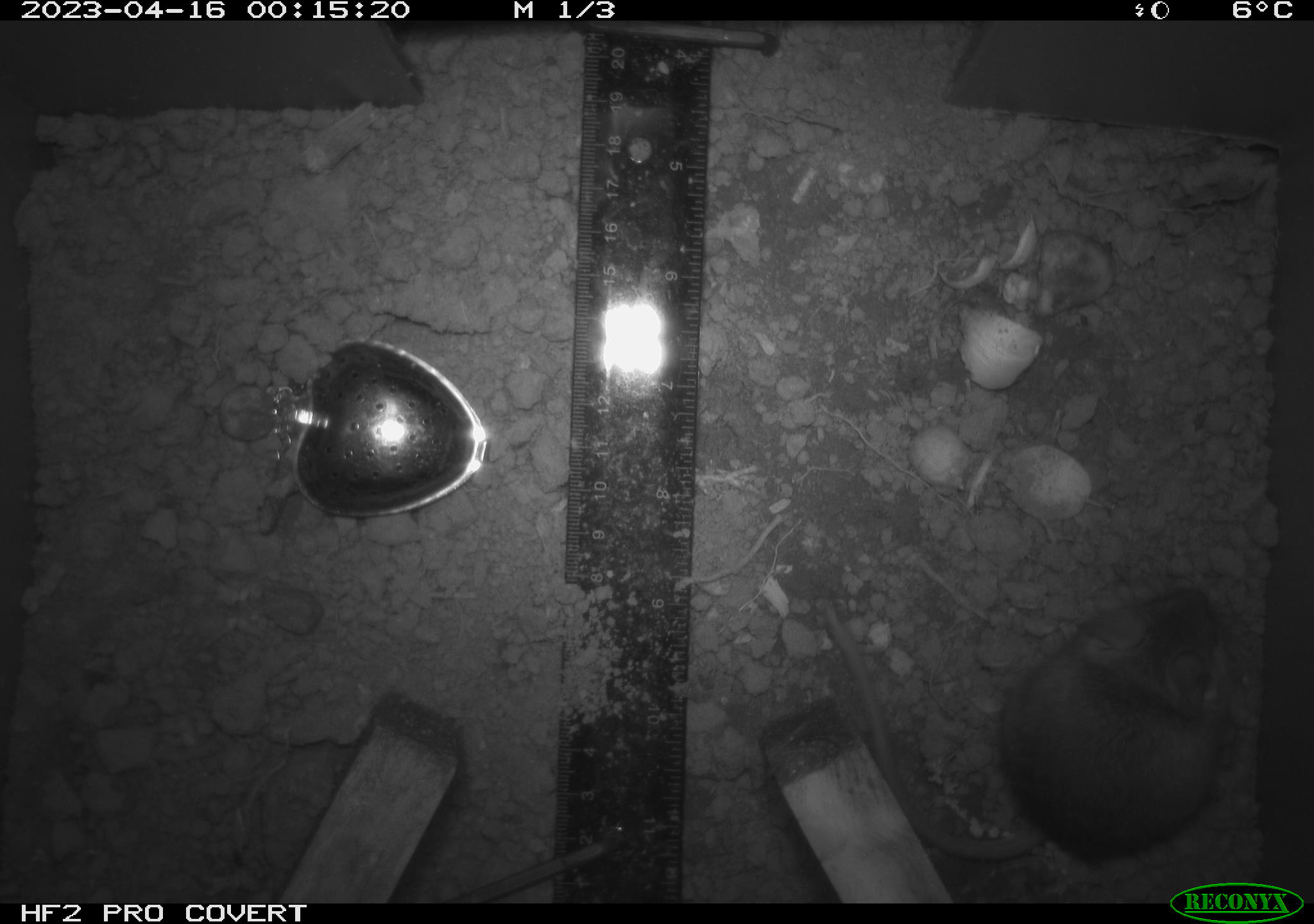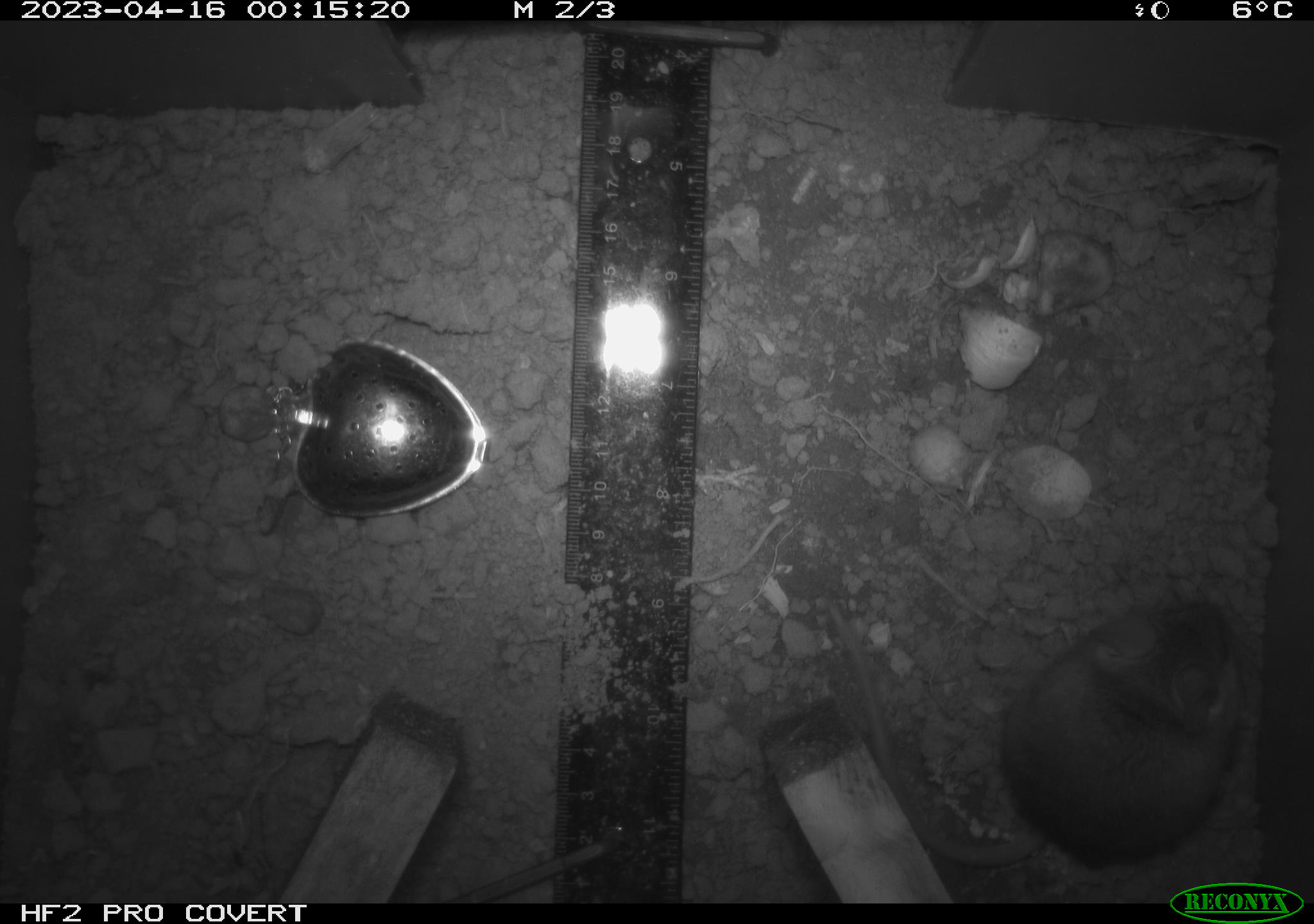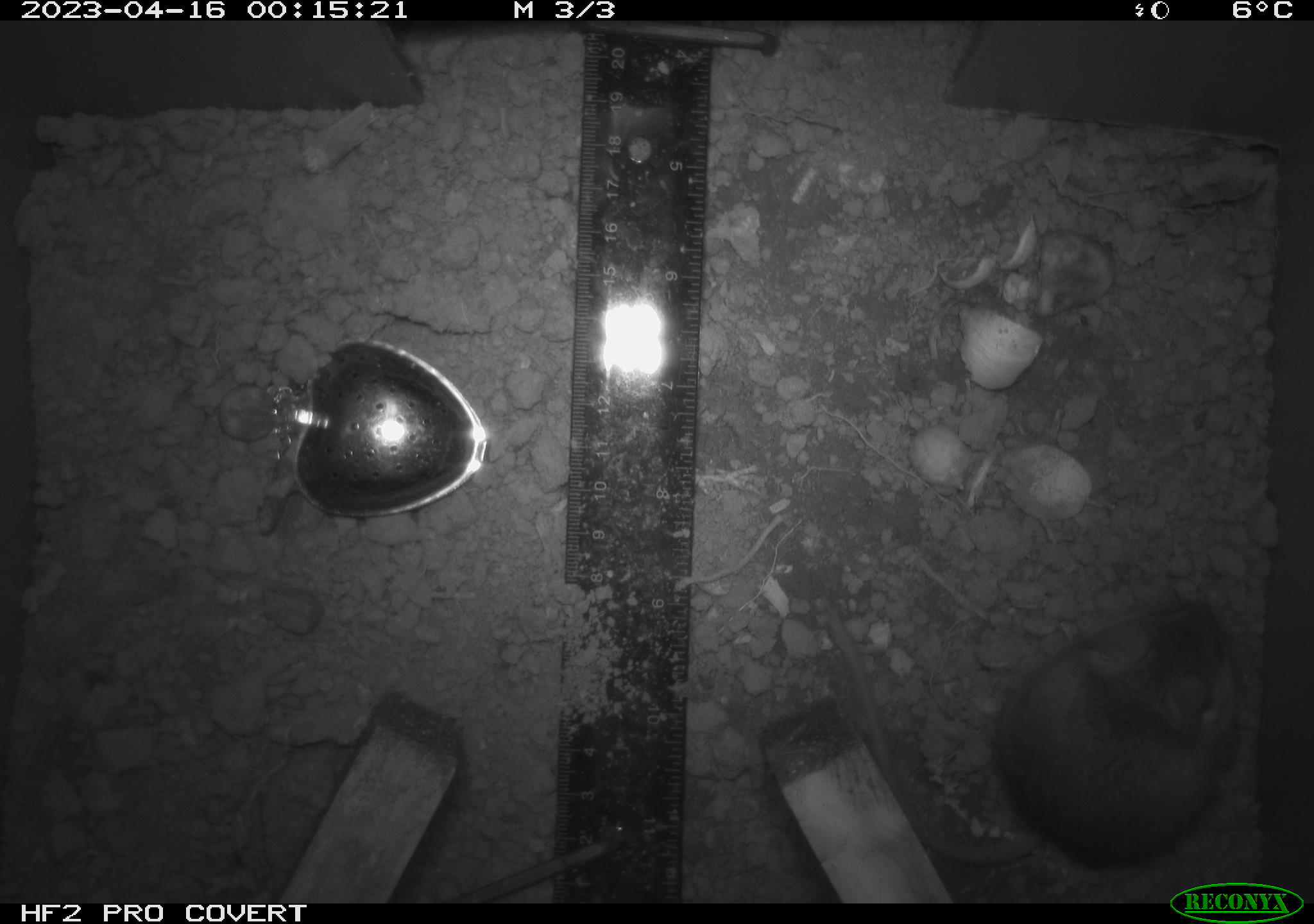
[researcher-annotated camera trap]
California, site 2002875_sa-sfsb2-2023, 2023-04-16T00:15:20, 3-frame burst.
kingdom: Animalia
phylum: Chordata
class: Mammalia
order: Rodentia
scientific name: Rodentia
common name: mouse species